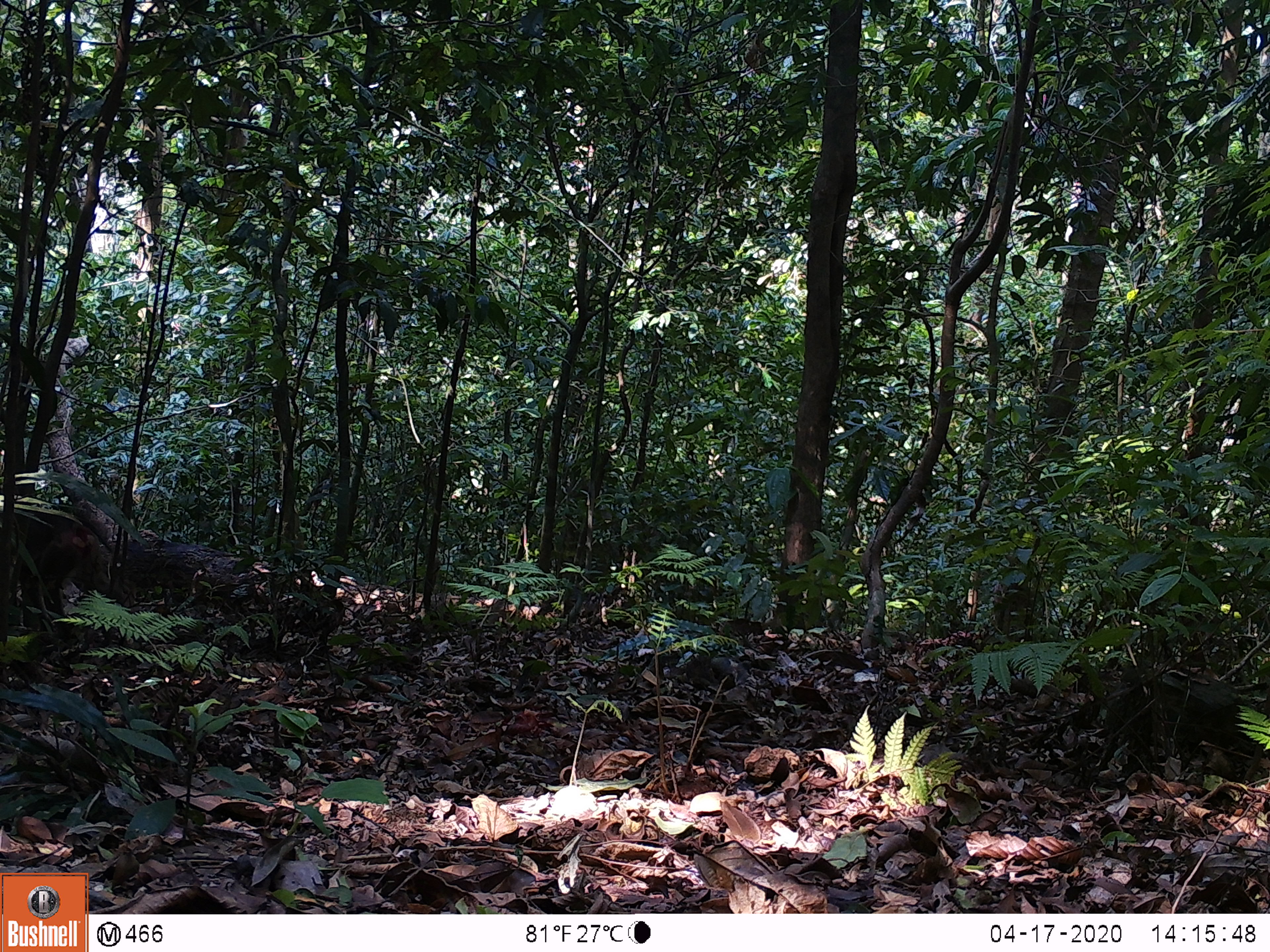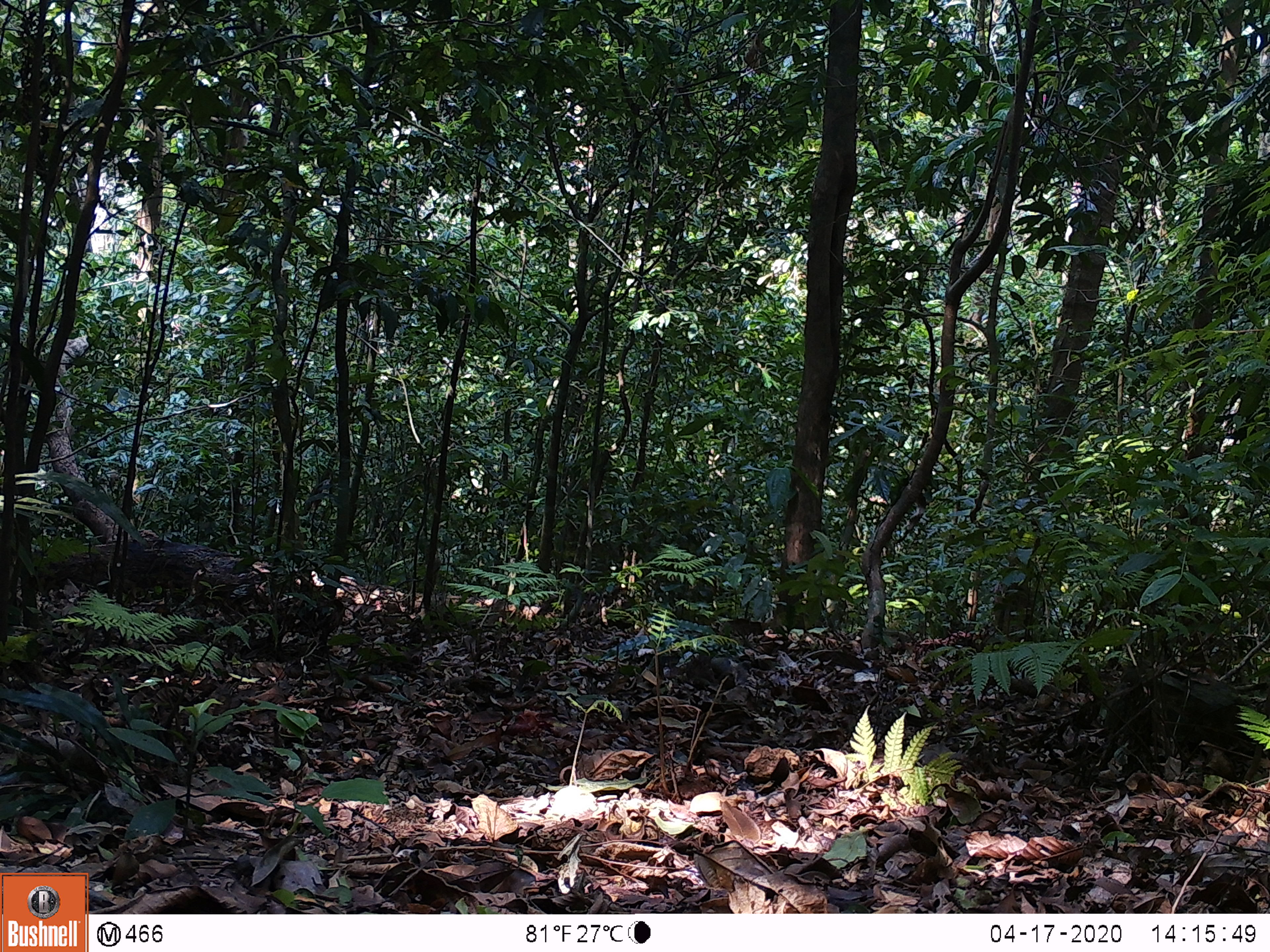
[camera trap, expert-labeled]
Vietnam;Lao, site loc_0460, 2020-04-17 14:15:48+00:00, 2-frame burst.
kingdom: Animalia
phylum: Chordata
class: Mammalia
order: Primates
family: Cercopithecidae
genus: Macaca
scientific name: Macaca nemestrina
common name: pig-tailed macaque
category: pig tailed macaque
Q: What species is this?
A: Pig tailed macaque (pig-tailed macaque) (Macaca nemestrina).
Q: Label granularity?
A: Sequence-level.